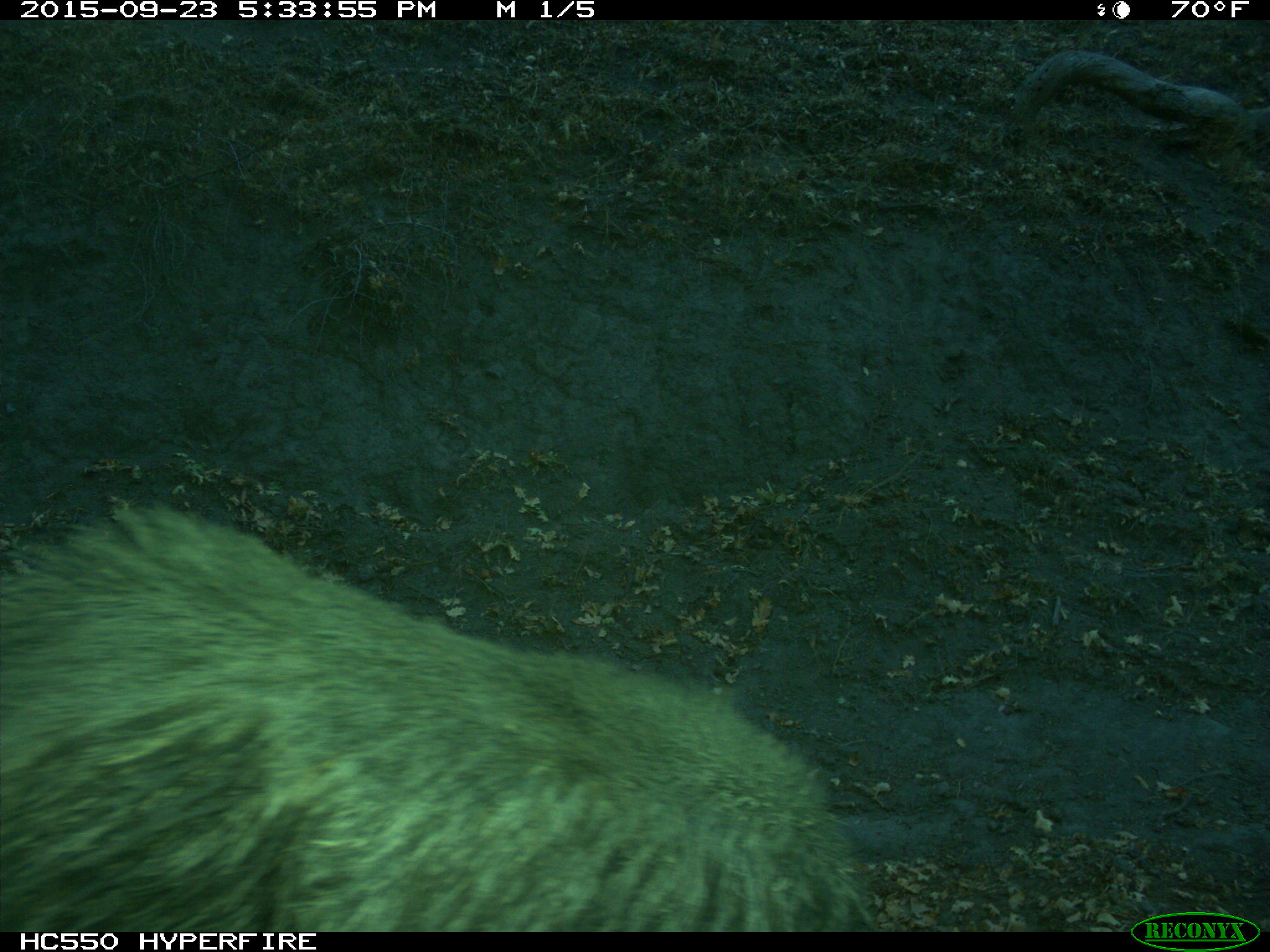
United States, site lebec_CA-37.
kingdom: Animalia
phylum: Chordata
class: Mammalia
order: Artiodactyla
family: Suidae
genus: Sus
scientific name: Sus scrofa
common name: wild boar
Sus scrofa (wild boar).